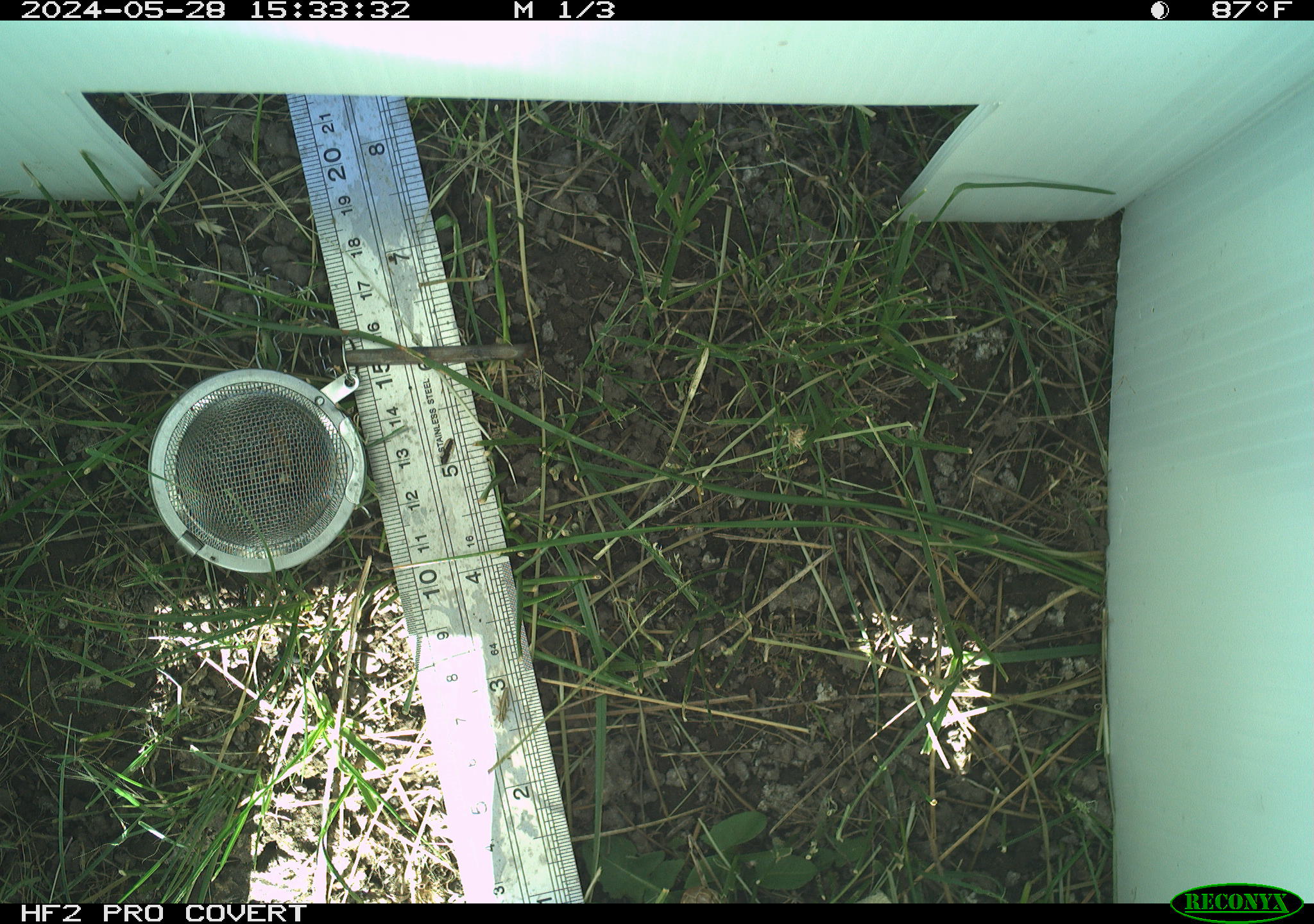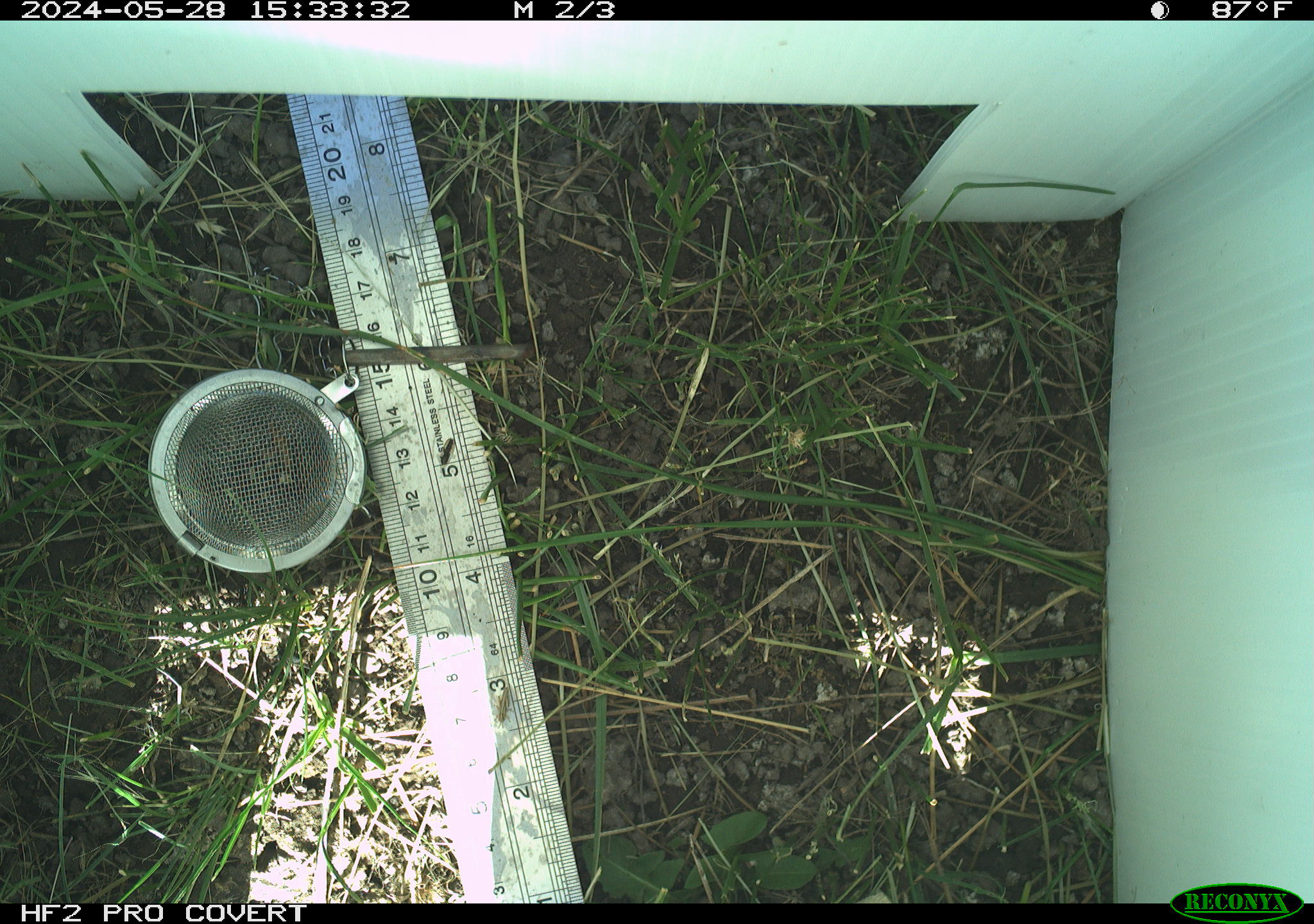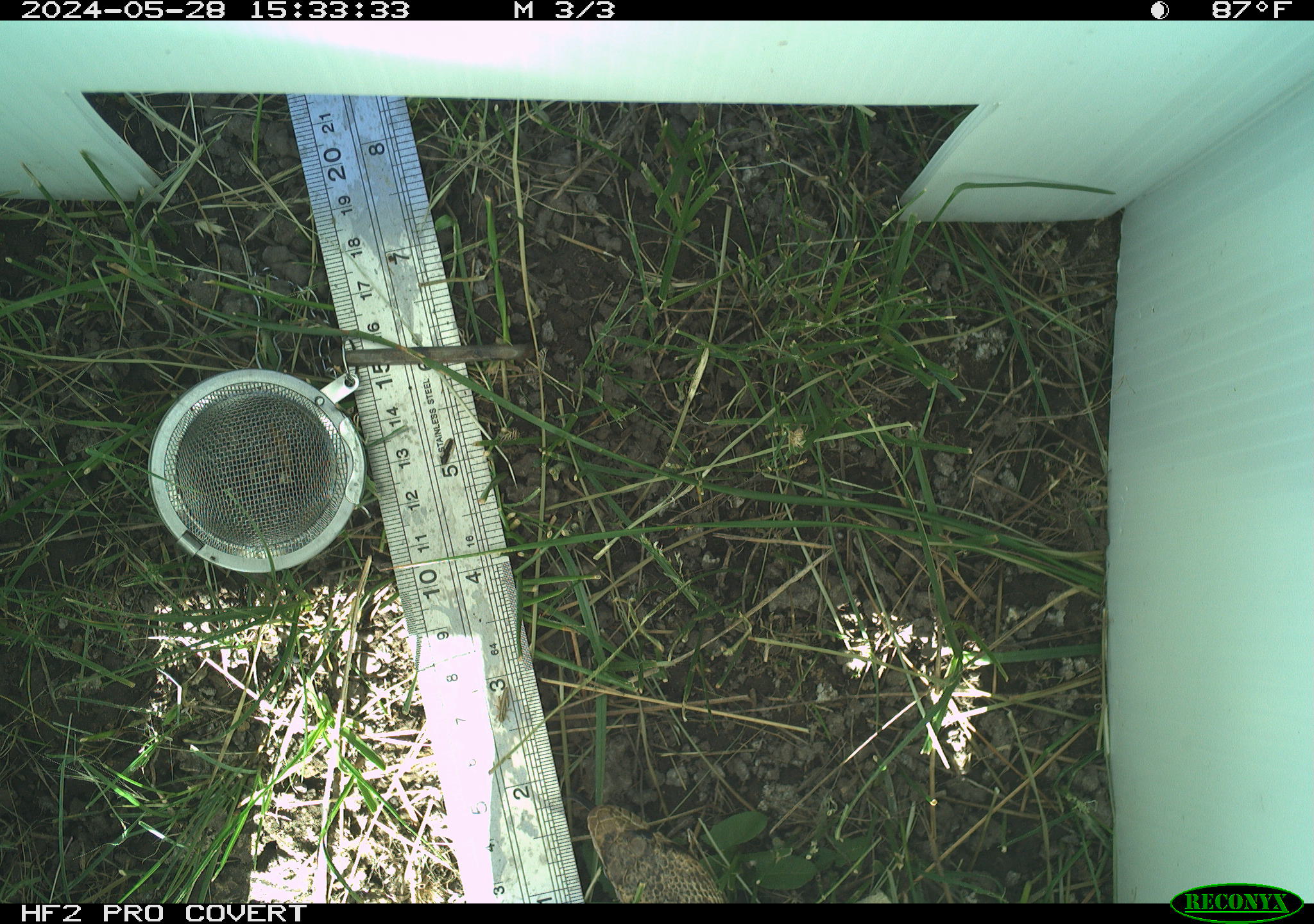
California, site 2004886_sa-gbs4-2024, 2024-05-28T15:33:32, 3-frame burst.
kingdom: Animalia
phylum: Chordata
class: Reptilia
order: Squamata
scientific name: Squamata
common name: lizards and snakes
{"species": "lizards and snakes (Squamata)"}